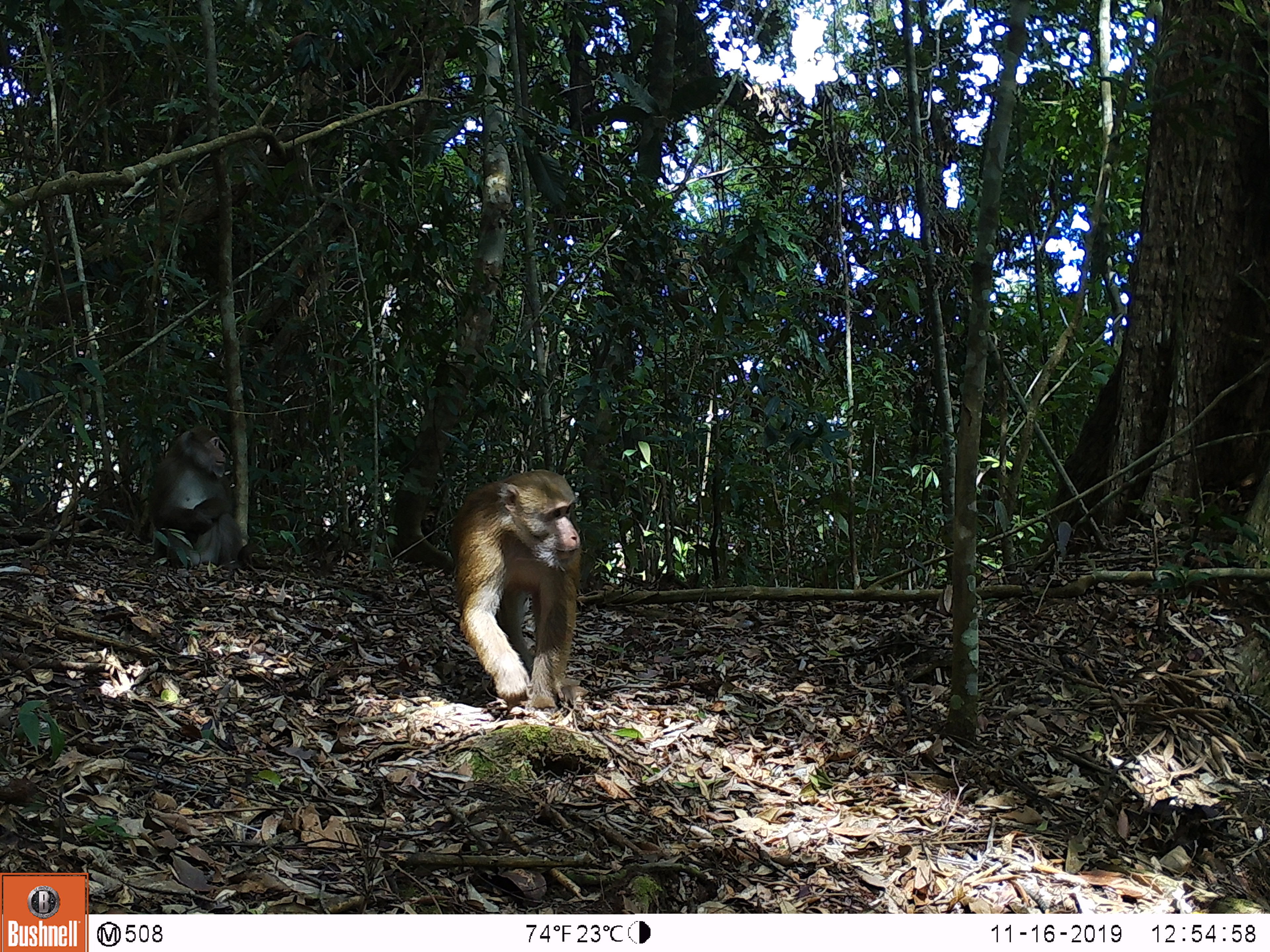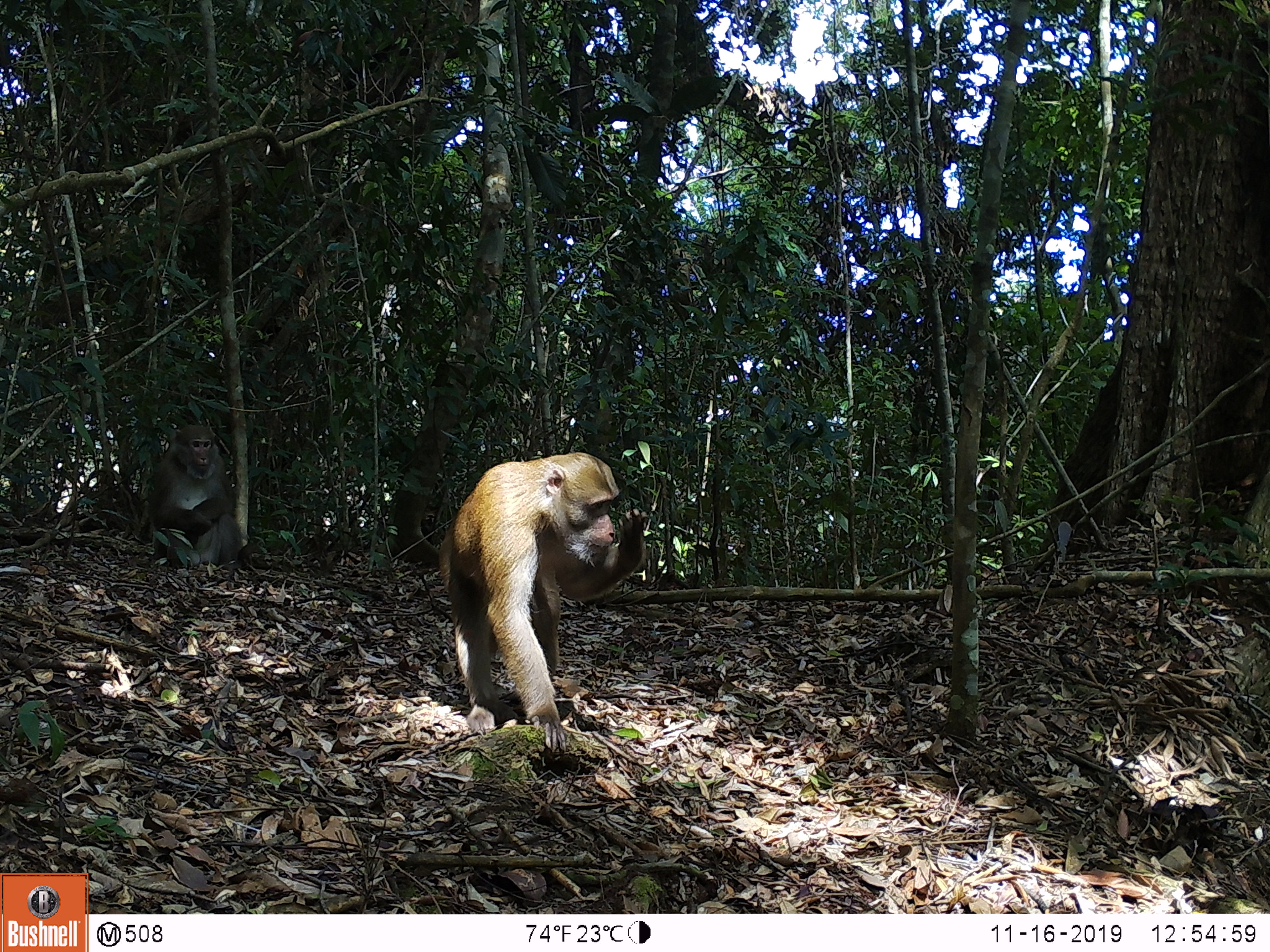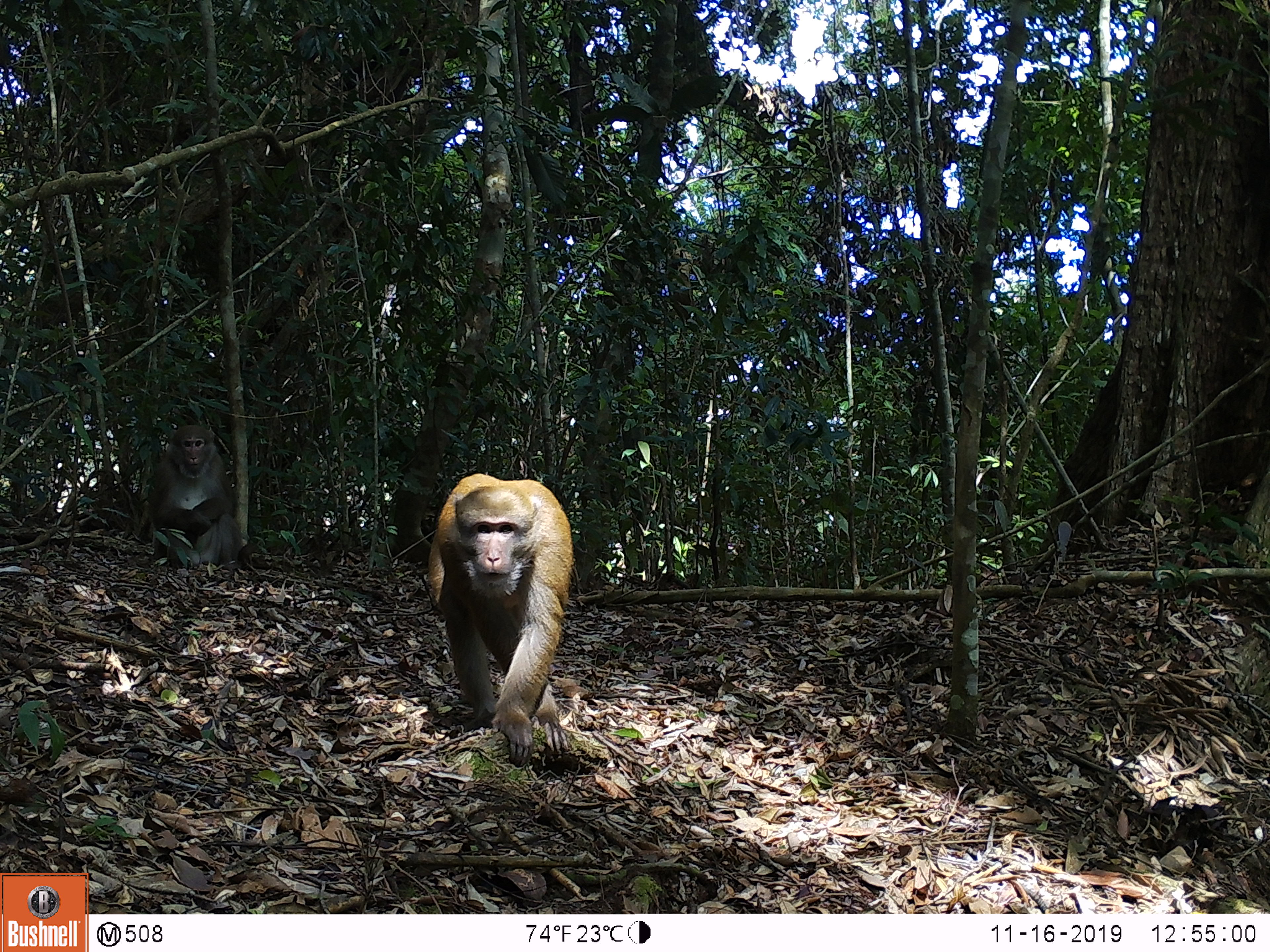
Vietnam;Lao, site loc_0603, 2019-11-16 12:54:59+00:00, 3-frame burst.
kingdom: Animalia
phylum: Chordata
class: Mammalia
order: Primates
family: Cercopithecidae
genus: Macaca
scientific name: Macaca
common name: macaques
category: assam or rhesus macaque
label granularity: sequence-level